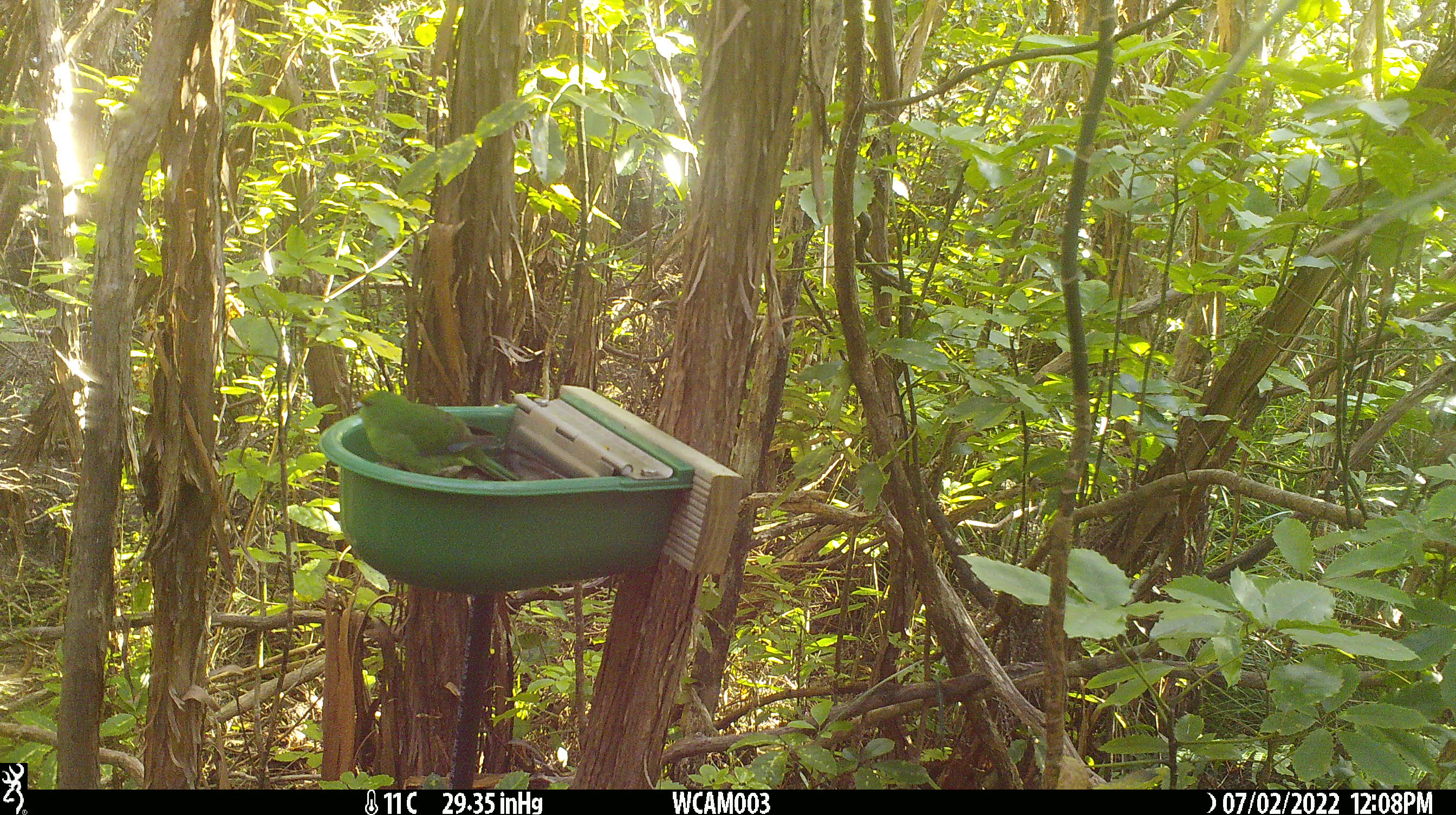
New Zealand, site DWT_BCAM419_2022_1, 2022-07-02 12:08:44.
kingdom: Animalia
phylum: Chordata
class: Aves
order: Psittaciformes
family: Psittaculidae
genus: Cyanoramphus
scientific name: Cyanoramphus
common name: parakeet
Parakeet (Cyanoramphus).